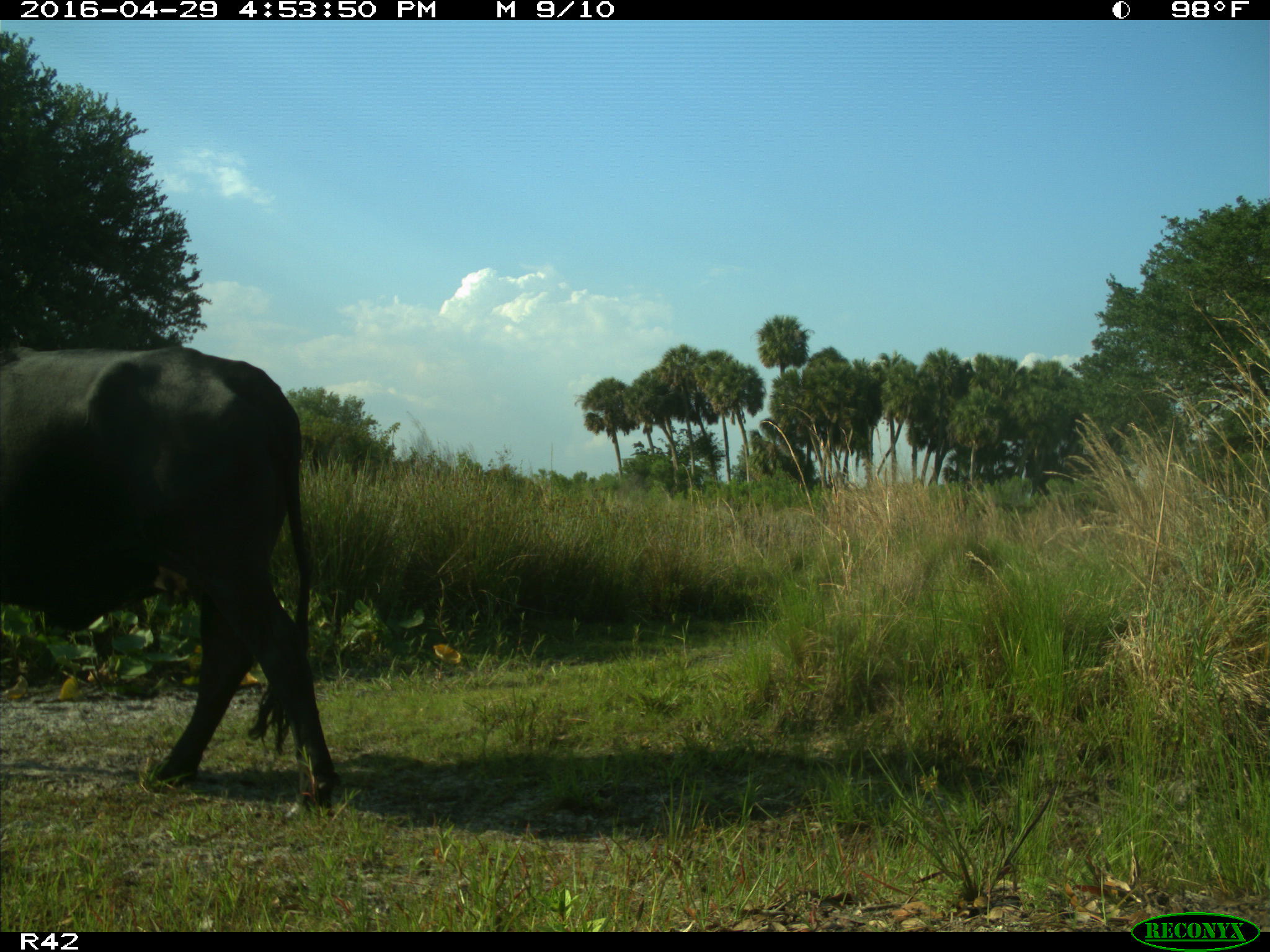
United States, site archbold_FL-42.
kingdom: Animalia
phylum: Chordata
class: Mammalia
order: Artiodactyla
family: Bovidae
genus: Bos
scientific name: Bos taurus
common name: domestic cow